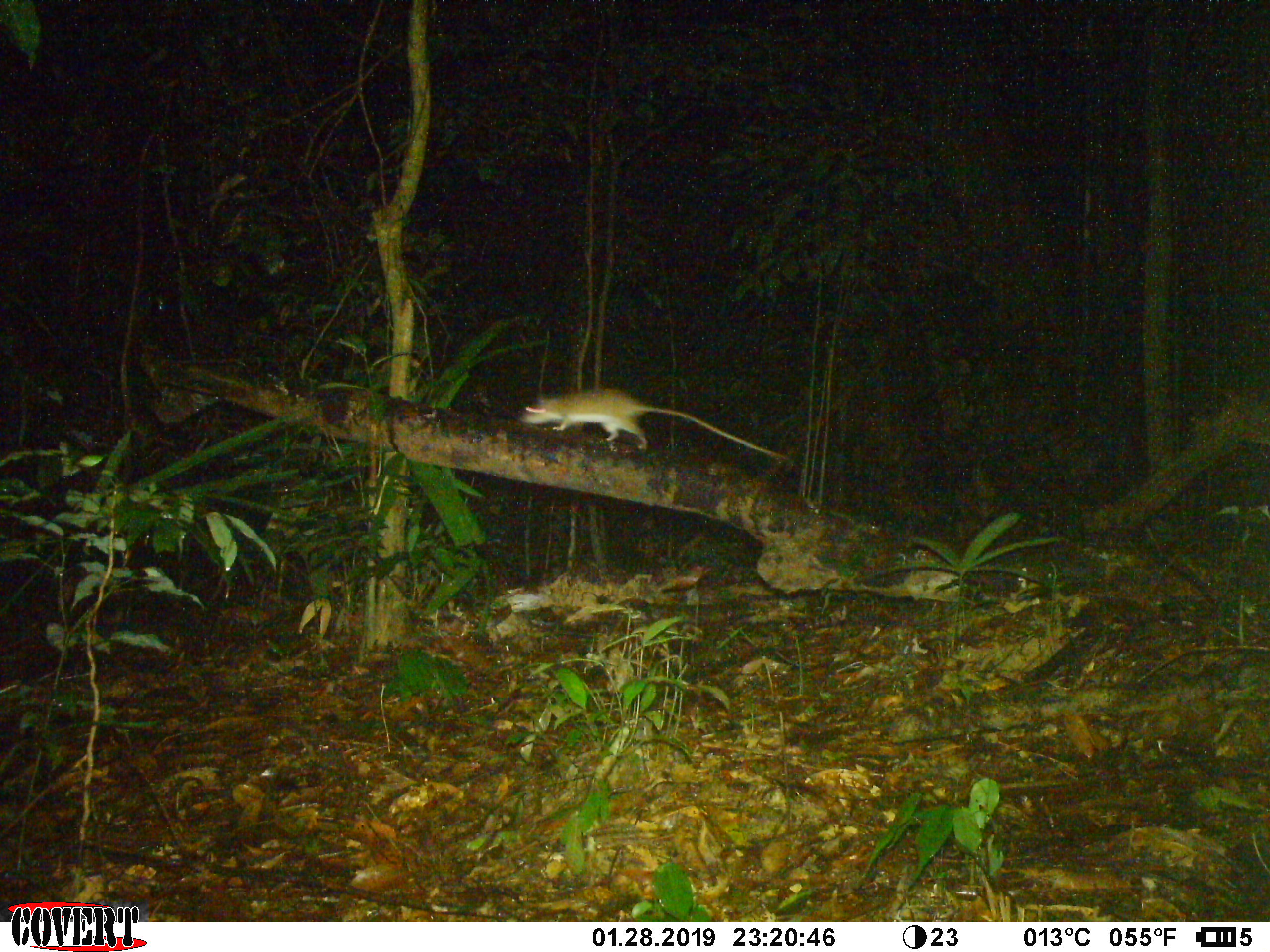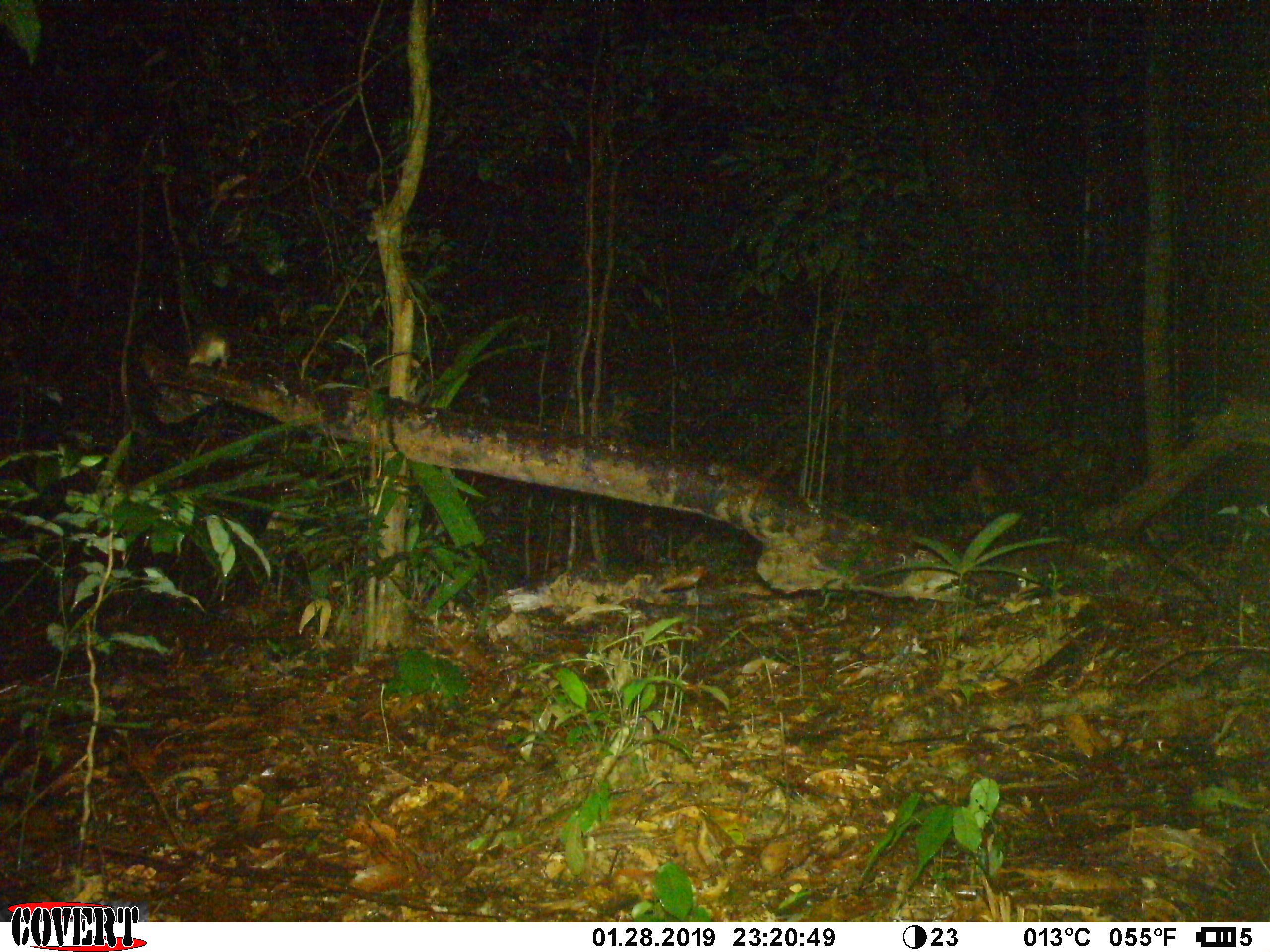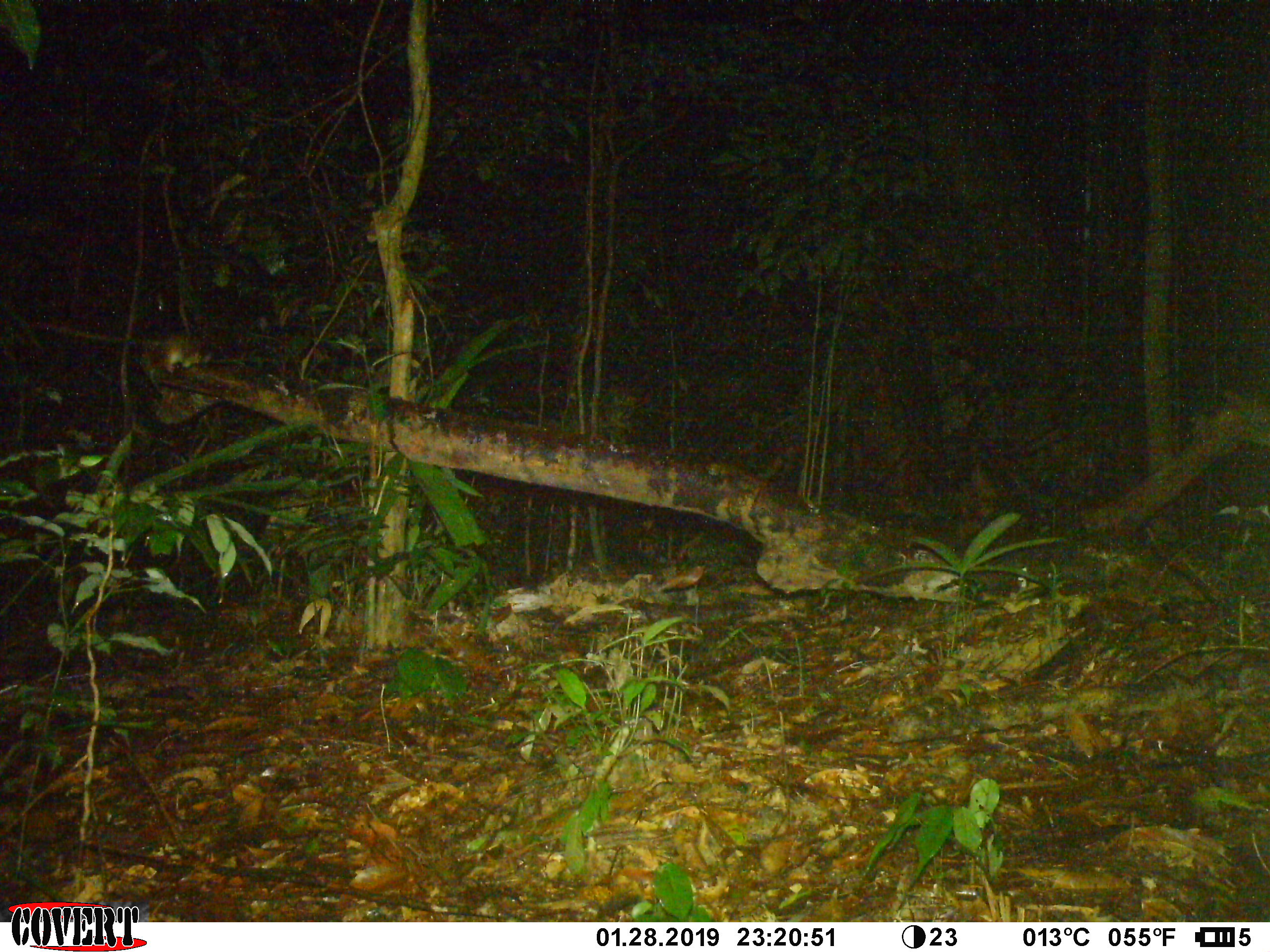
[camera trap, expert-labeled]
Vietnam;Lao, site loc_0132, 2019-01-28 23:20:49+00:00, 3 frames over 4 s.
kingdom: Animalia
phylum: Chordata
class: Mammalia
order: Rodentia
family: Muridae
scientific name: Muridae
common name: old-world mice and rats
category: unidentified murid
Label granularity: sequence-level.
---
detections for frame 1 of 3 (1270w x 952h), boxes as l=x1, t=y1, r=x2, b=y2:
unidentified murid: l=516, t=386, r=796, b=461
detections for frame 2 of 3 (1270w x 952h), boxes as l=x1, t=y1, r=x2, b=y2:
unidentified murid: l=188, t=328, r=231, b=371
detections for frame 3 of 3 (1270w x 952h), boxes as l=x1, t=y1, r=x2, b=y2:
unidentified murid: l=139, t=332, r=203, b=371